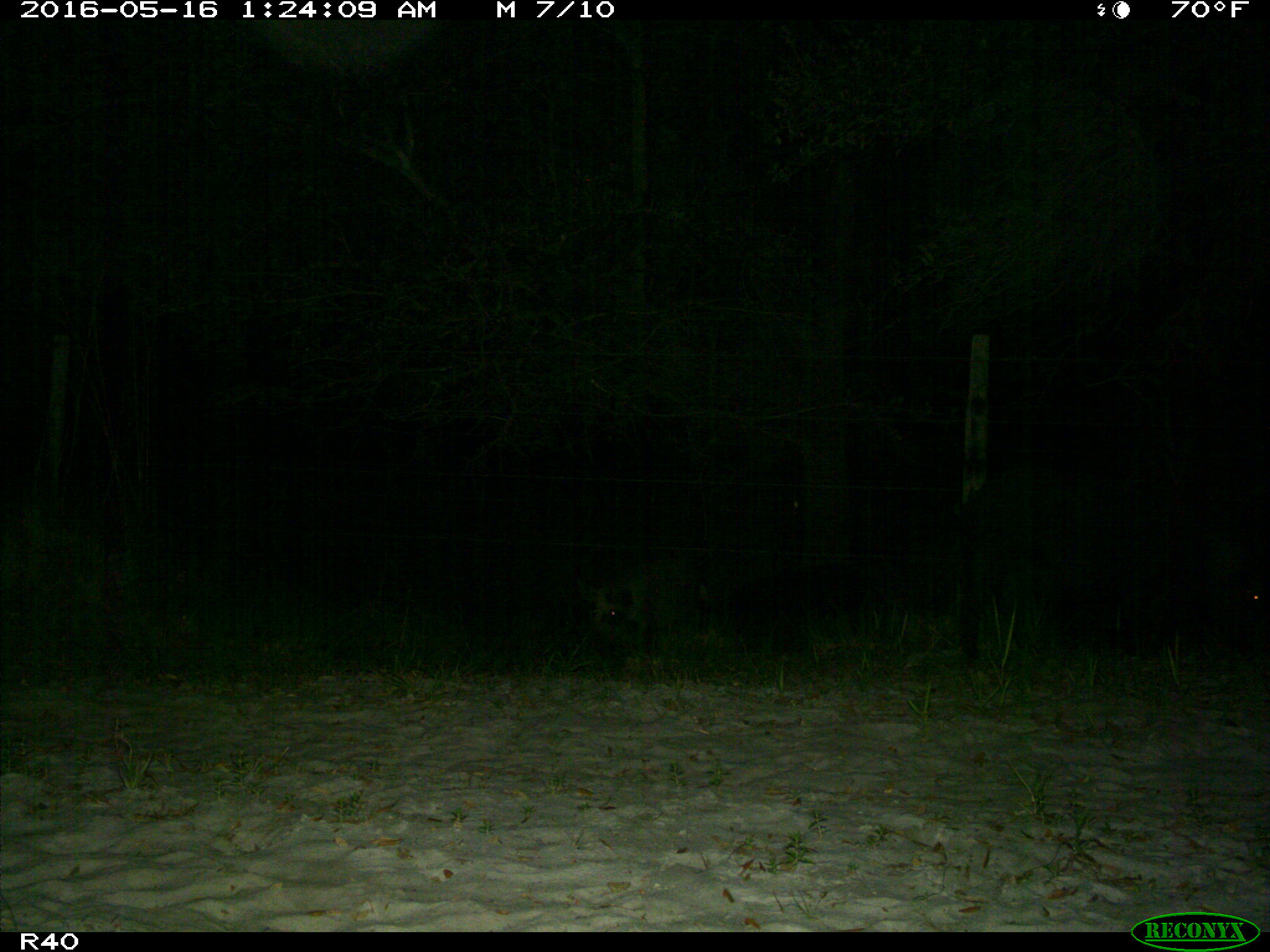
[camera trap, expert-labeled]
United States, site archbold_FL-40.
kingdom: Animalia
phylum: Chordata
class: Mammalia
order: Artiodactyla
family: Suidae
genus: Sus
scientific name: Sus scrofa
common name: wild boar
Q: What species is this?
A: Sus scrofa (wild boar).